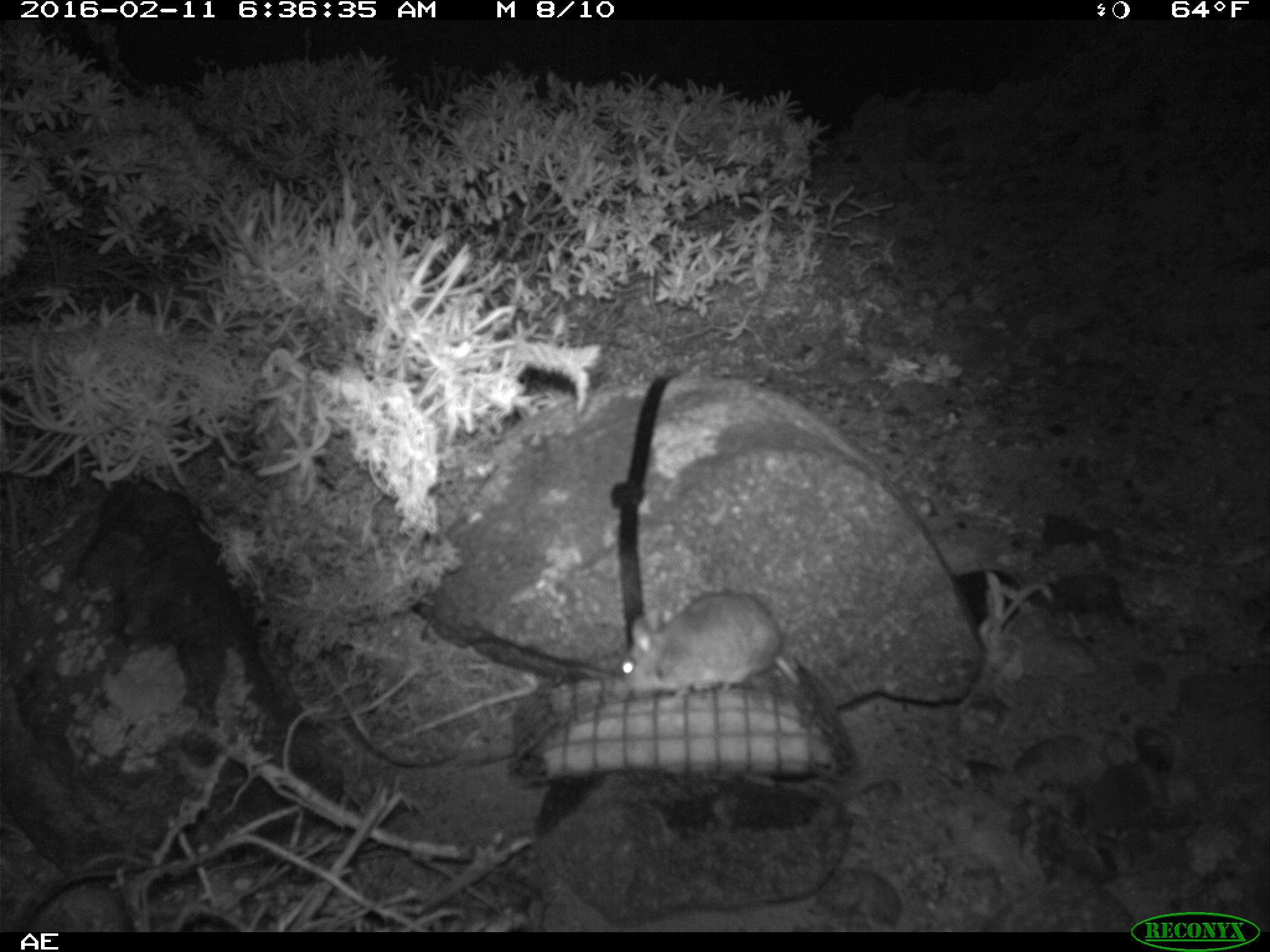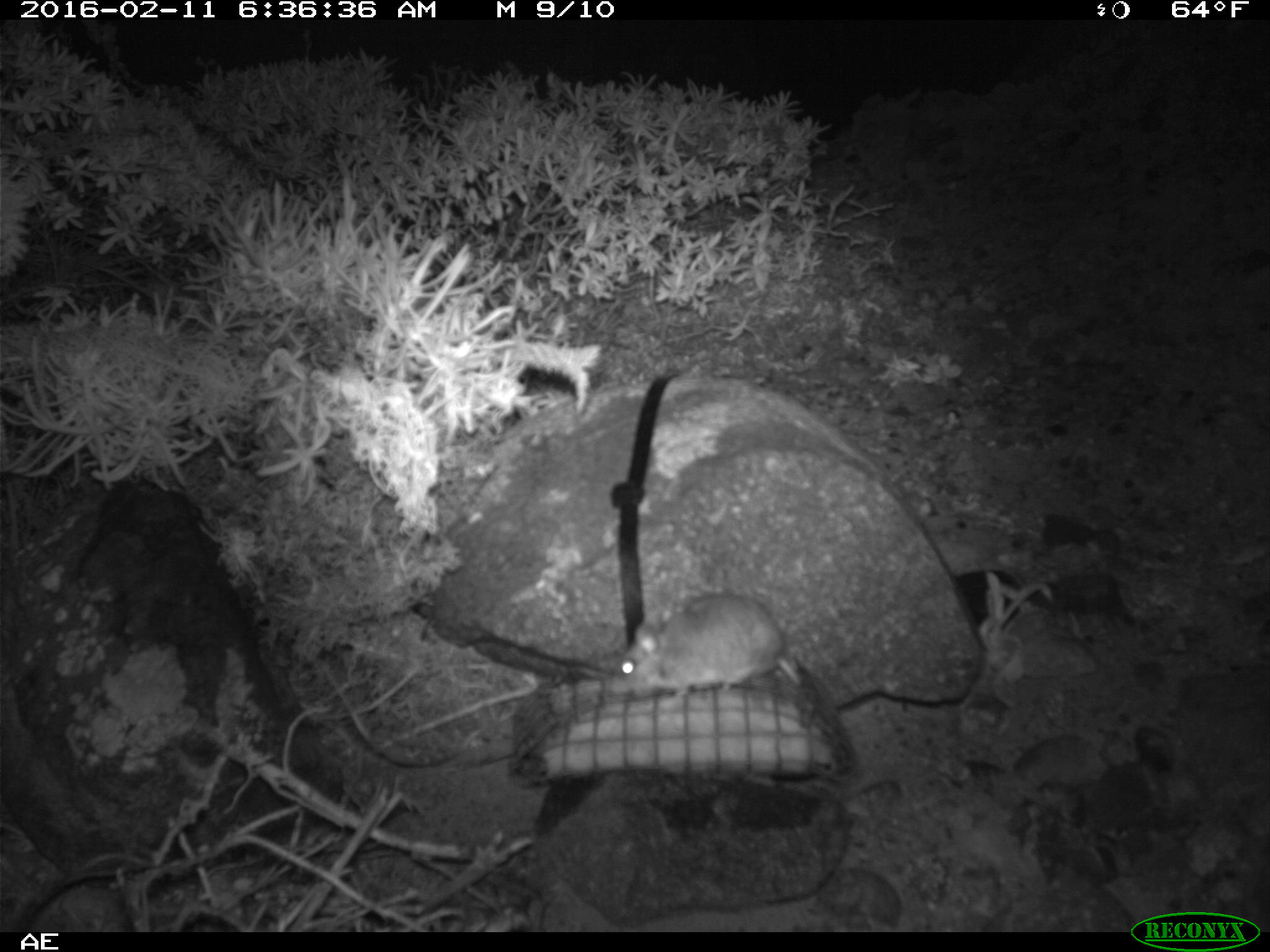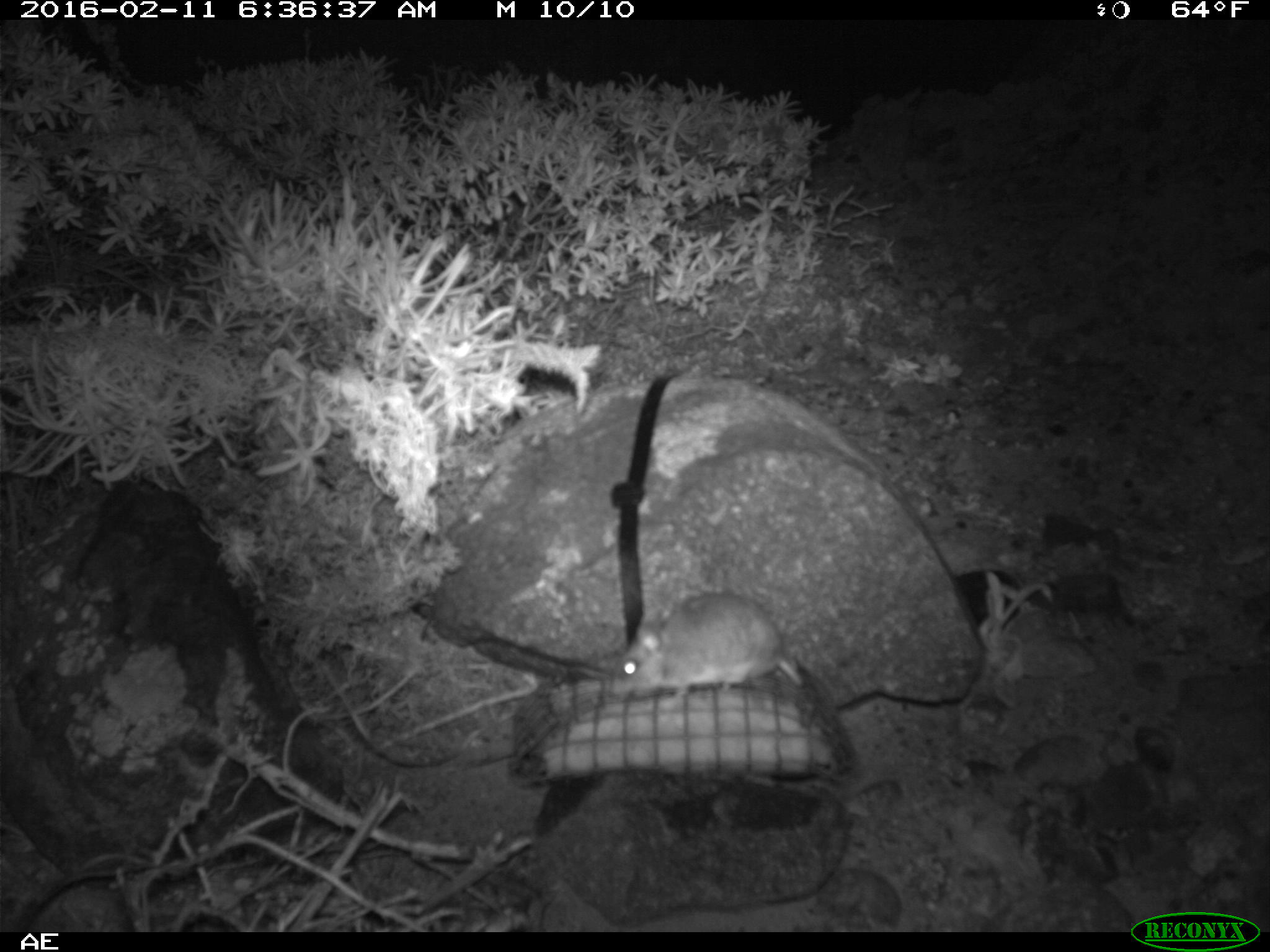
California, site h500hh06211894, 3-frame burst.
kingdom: Animalia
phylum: Chordata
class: Mammalia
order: Rodentia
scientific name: Rodentia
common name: rodent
Rodent (Rodentia).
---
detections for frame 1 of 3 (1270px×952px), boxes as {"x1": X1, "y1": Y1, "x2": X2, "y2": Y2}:
rodent: {"x1": 621, "y1": 588, "x2": 839, "y2": 737}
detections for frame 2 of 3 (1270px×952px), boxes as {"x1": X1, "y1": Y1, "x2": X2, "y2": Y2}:
rodent: {"x1": 613, "y1": 589, "x2": 801, "y2": 700}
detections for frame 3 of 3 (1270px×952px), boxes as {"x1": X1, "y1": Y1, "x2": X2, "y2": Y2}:
rodent: {"x1": 616, "y1": 592, "x2": 804, "y2": 703}